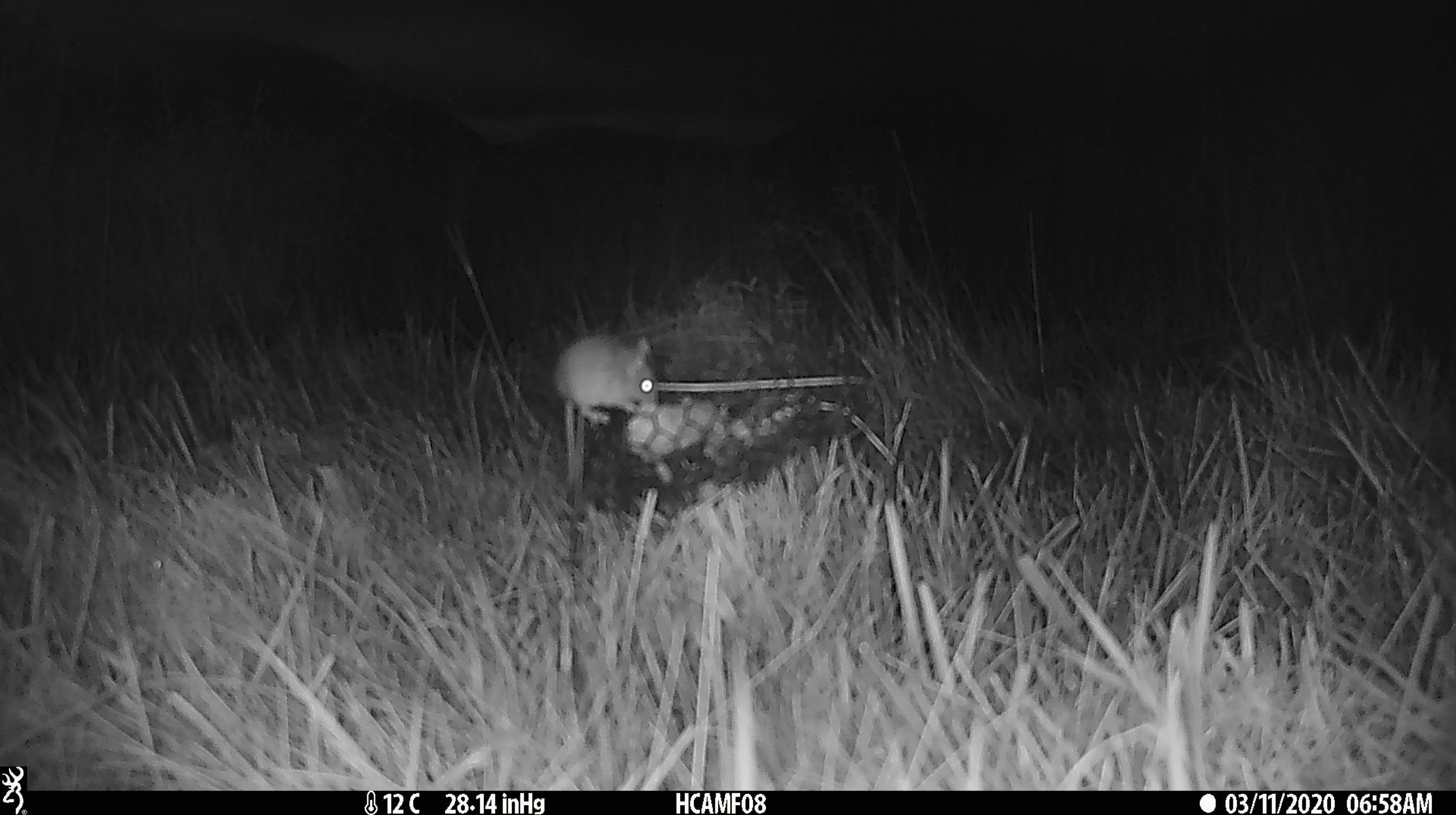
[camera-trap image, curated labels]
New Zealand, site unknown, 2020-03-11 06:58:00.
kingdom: Animalia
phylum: Chordata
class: Mammalia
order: Rodentia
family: Muridae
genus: Mus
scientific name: Mus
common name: mouse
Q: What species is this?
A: Mouse (Mus).